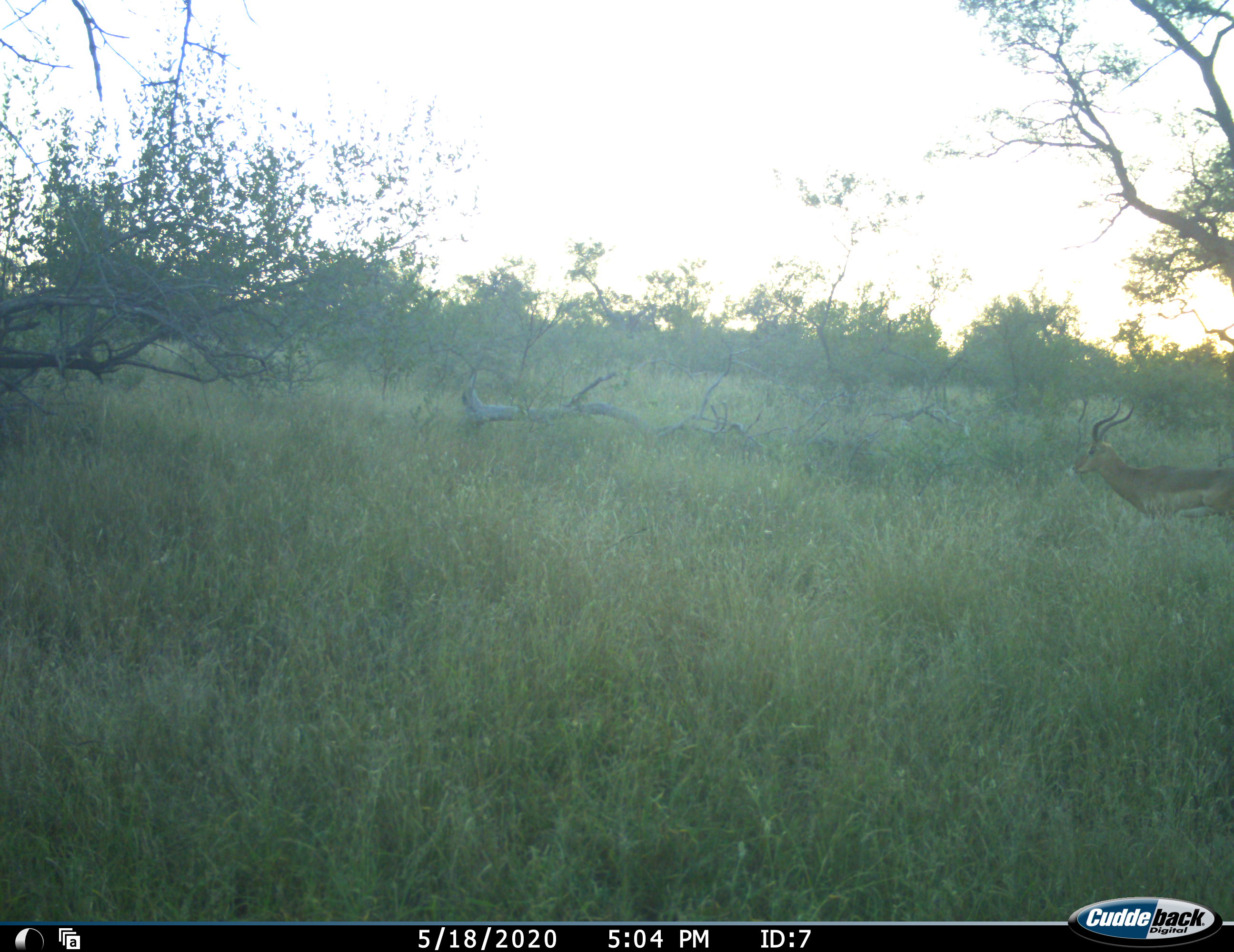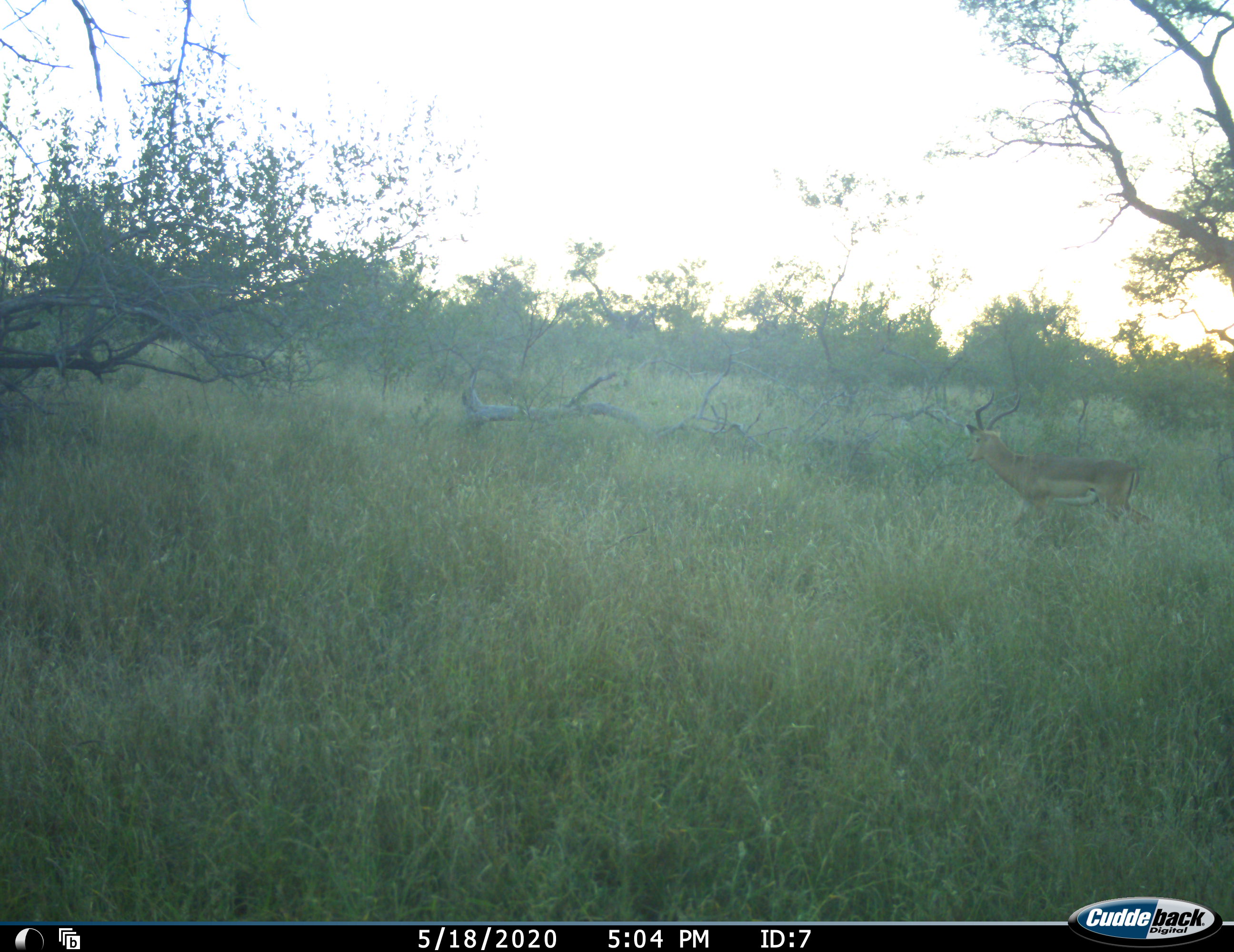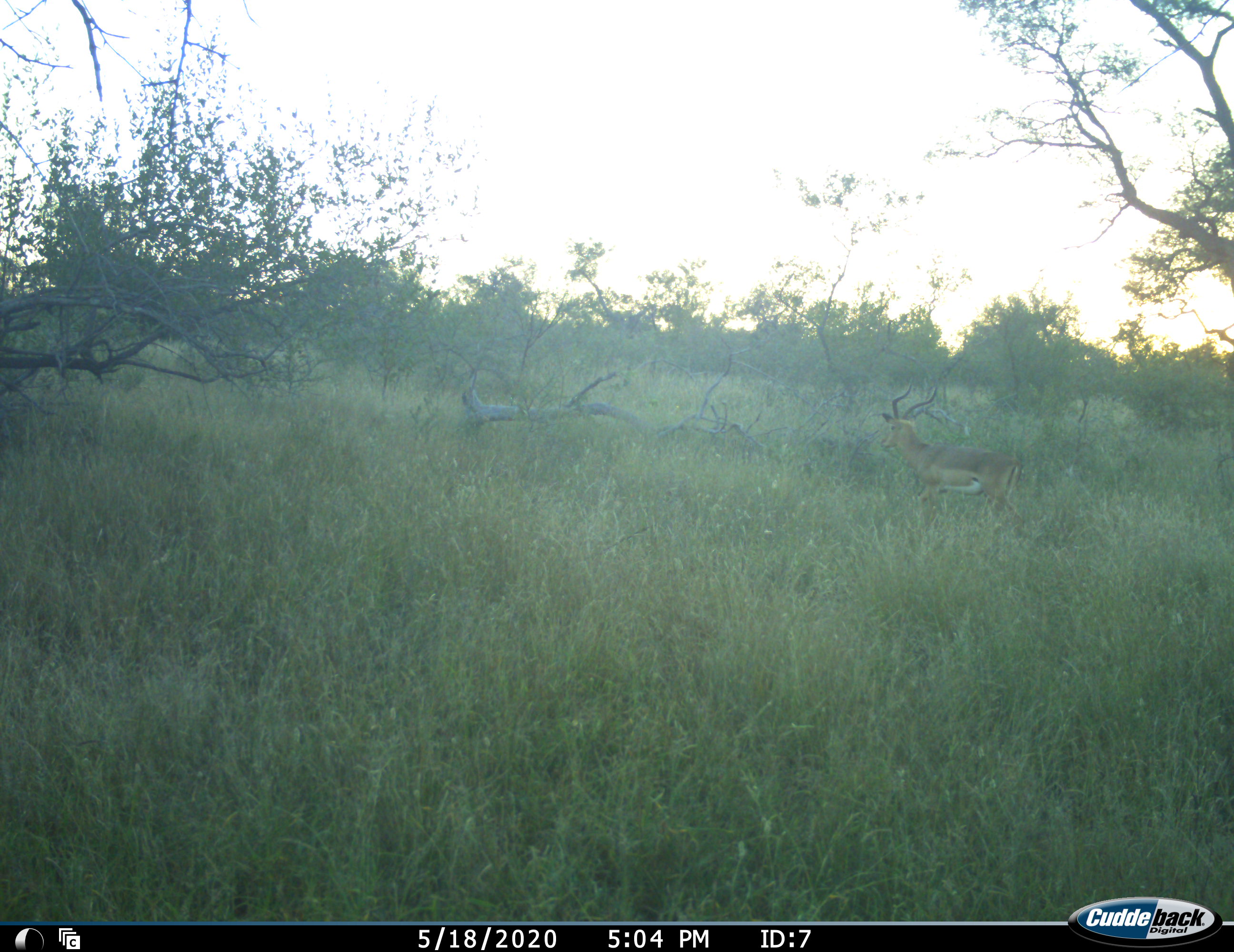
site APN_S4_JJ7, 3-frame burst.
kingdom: Animalia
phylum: Chordata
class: Mammalia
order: Artiodactyla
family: Bovidae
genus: Aepyceros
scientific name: Aepyceros melampus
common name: impala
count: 1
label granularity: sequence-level